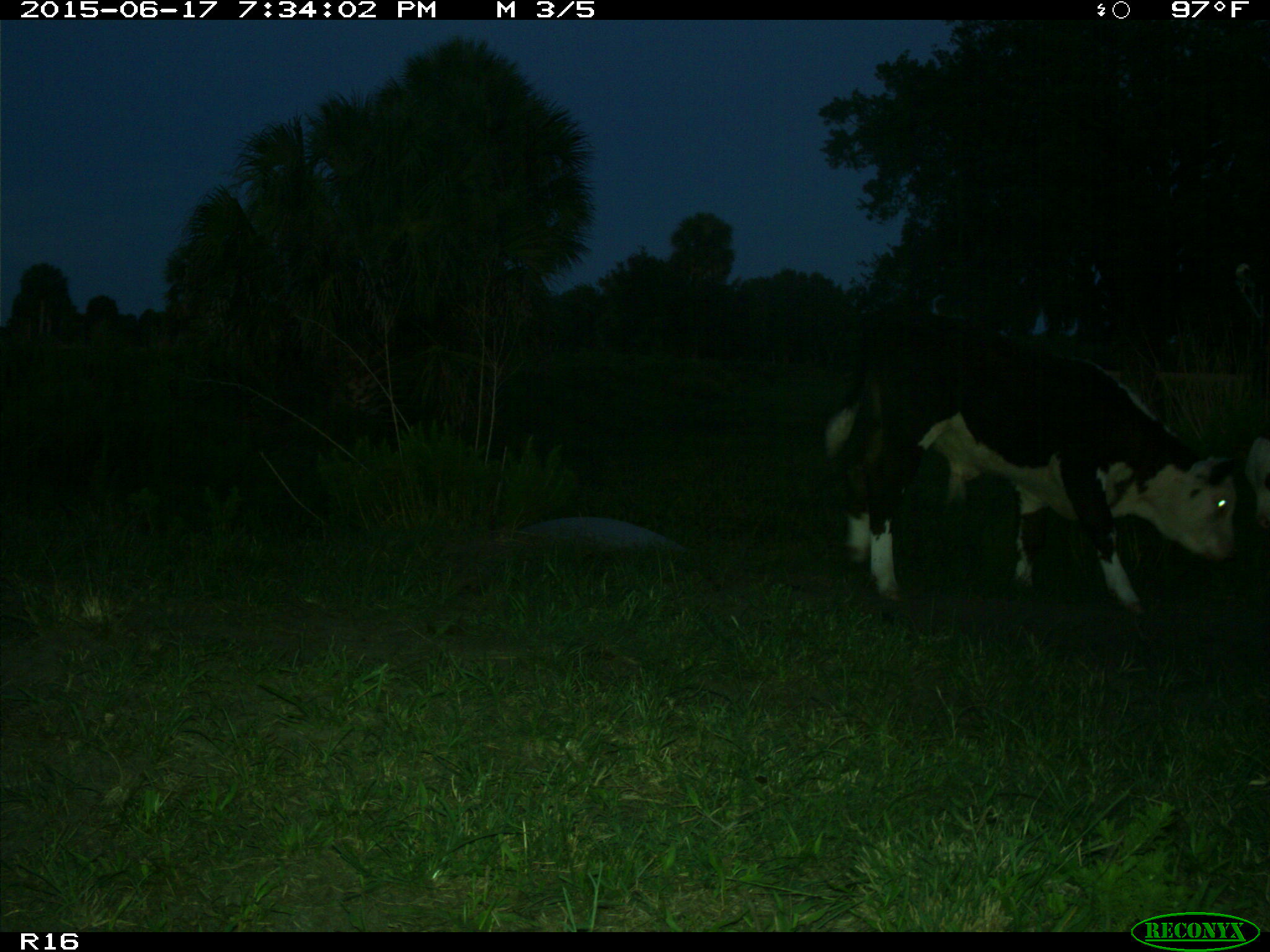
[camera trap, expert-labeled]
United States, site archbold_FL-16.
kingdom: Animalia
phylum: Chordata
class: Mammalia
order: Artiodactyla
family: Bovidae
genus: Bos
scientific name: Bos taurus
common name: domestic cow